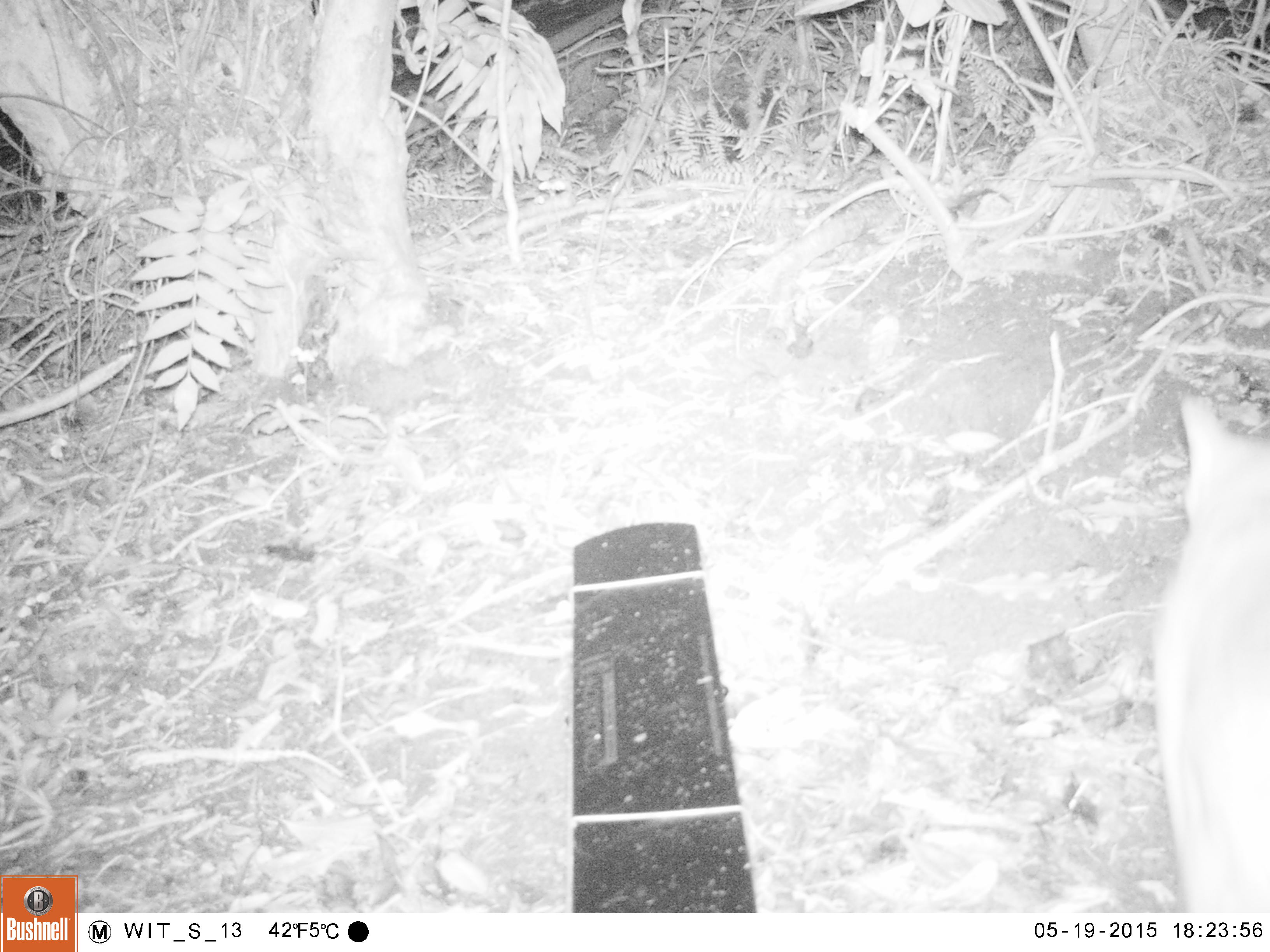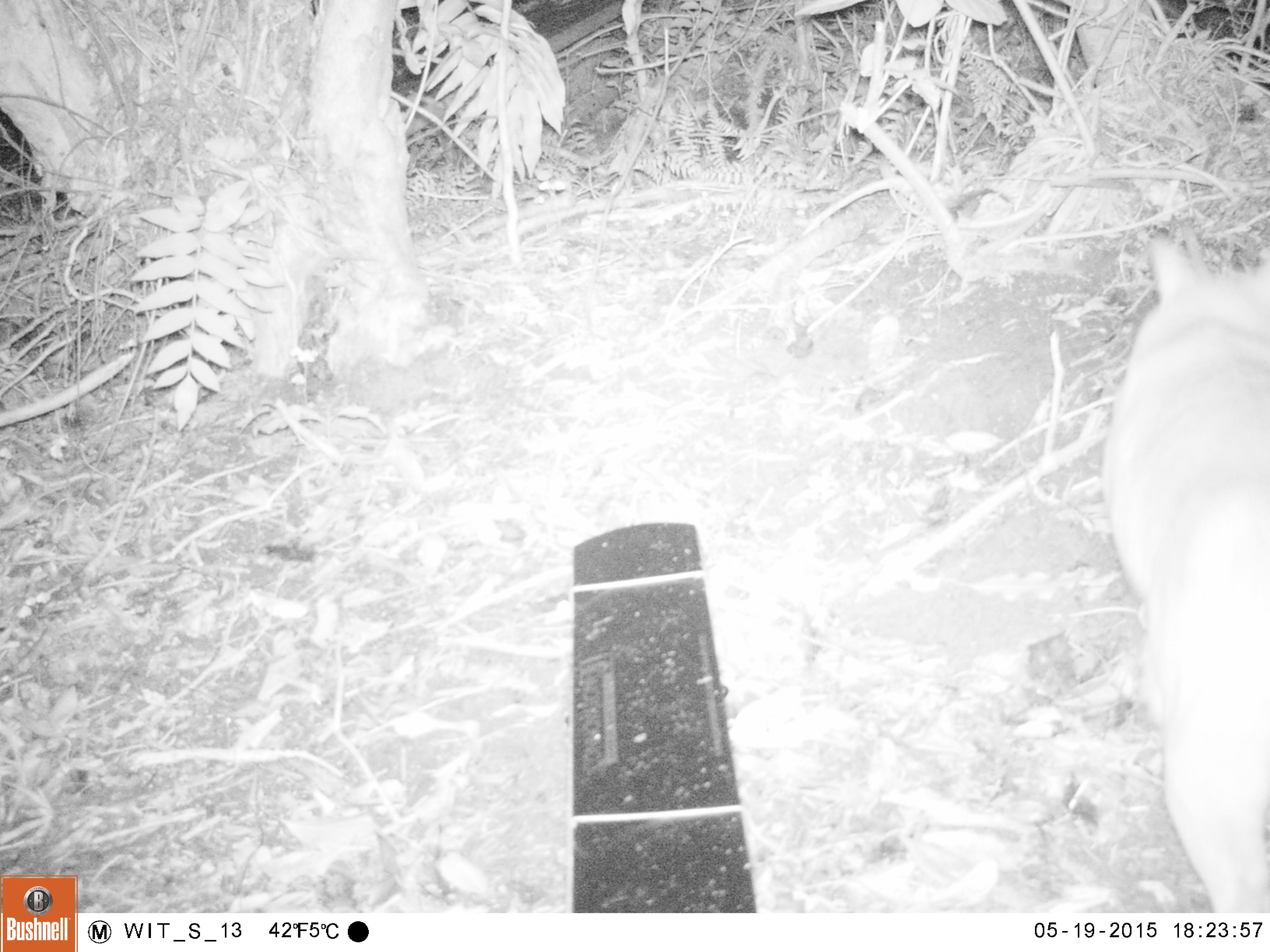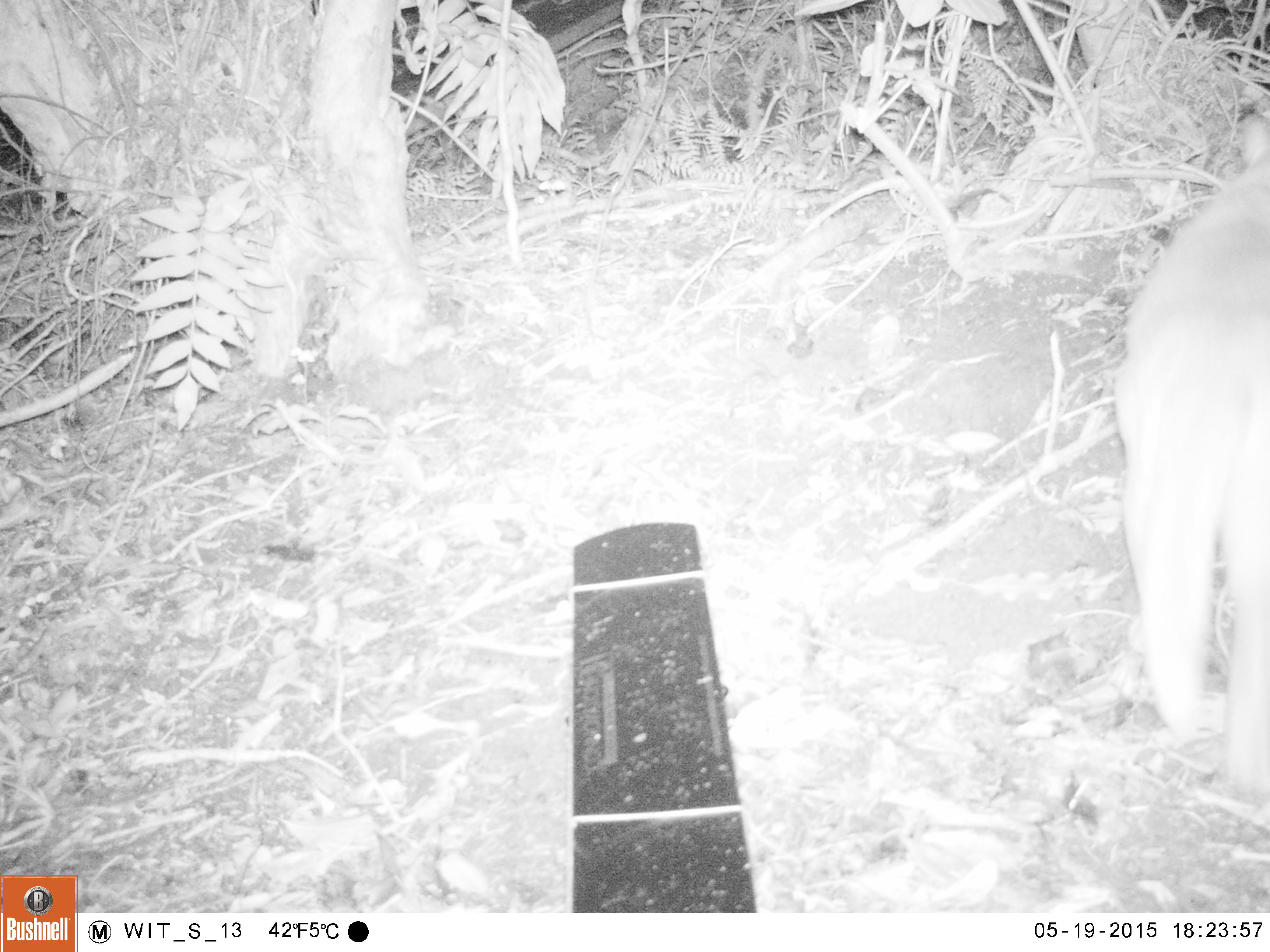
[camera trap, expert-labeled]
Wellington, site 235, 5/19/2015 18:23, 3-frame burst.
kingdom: Animalia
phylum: Chordata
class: Mammalia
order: Carnivora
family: Felidae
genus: Felis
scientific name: Felis catus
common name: cat